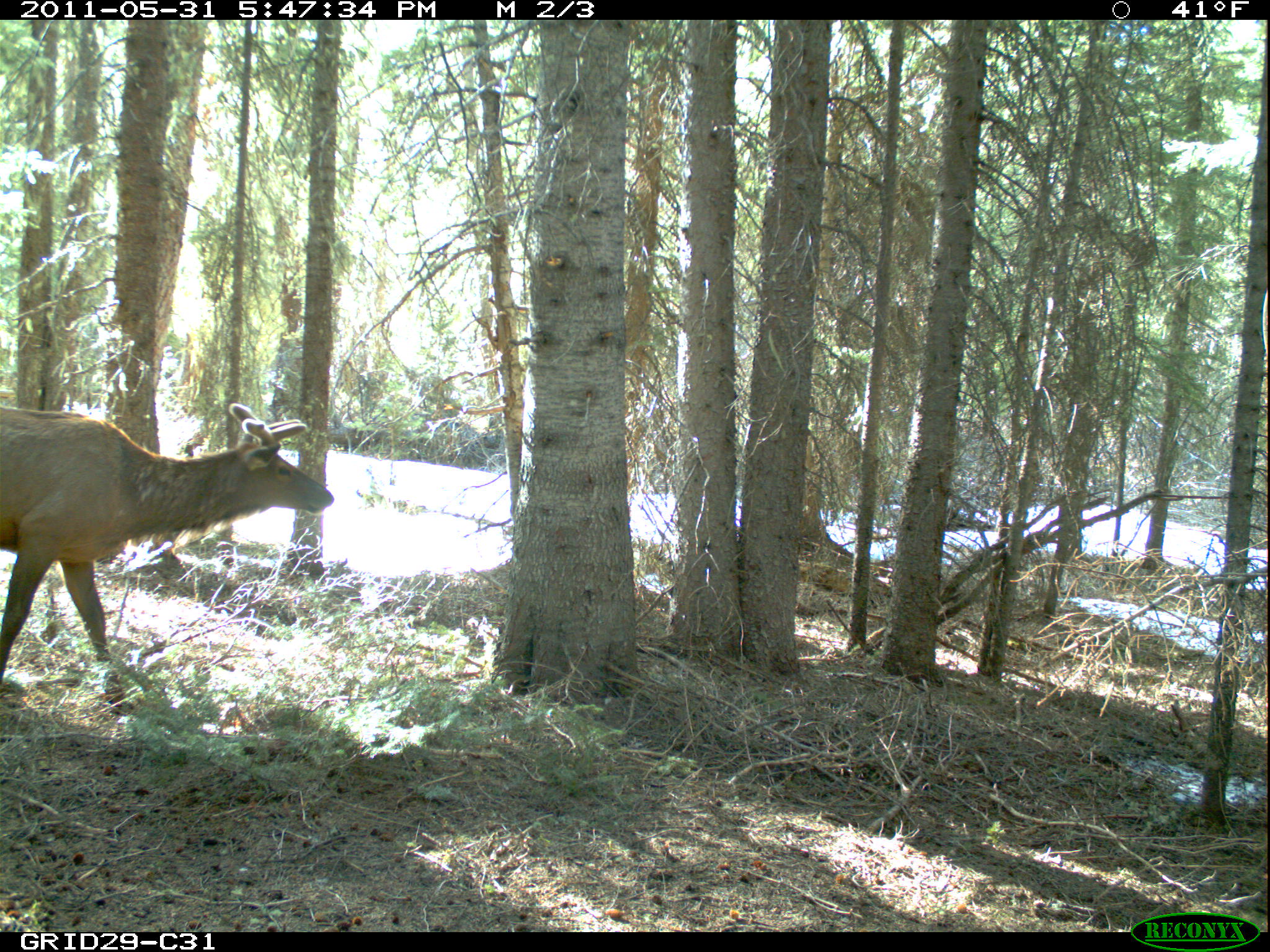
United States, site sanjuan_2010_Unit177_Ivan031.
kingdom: Animalia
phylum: Chordata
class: Mammalia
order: Artiodactyla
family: Cervidae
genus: Cervus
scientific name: Cervus elaphus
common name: red deer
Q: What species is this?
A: Cervus elaphus (red deer).